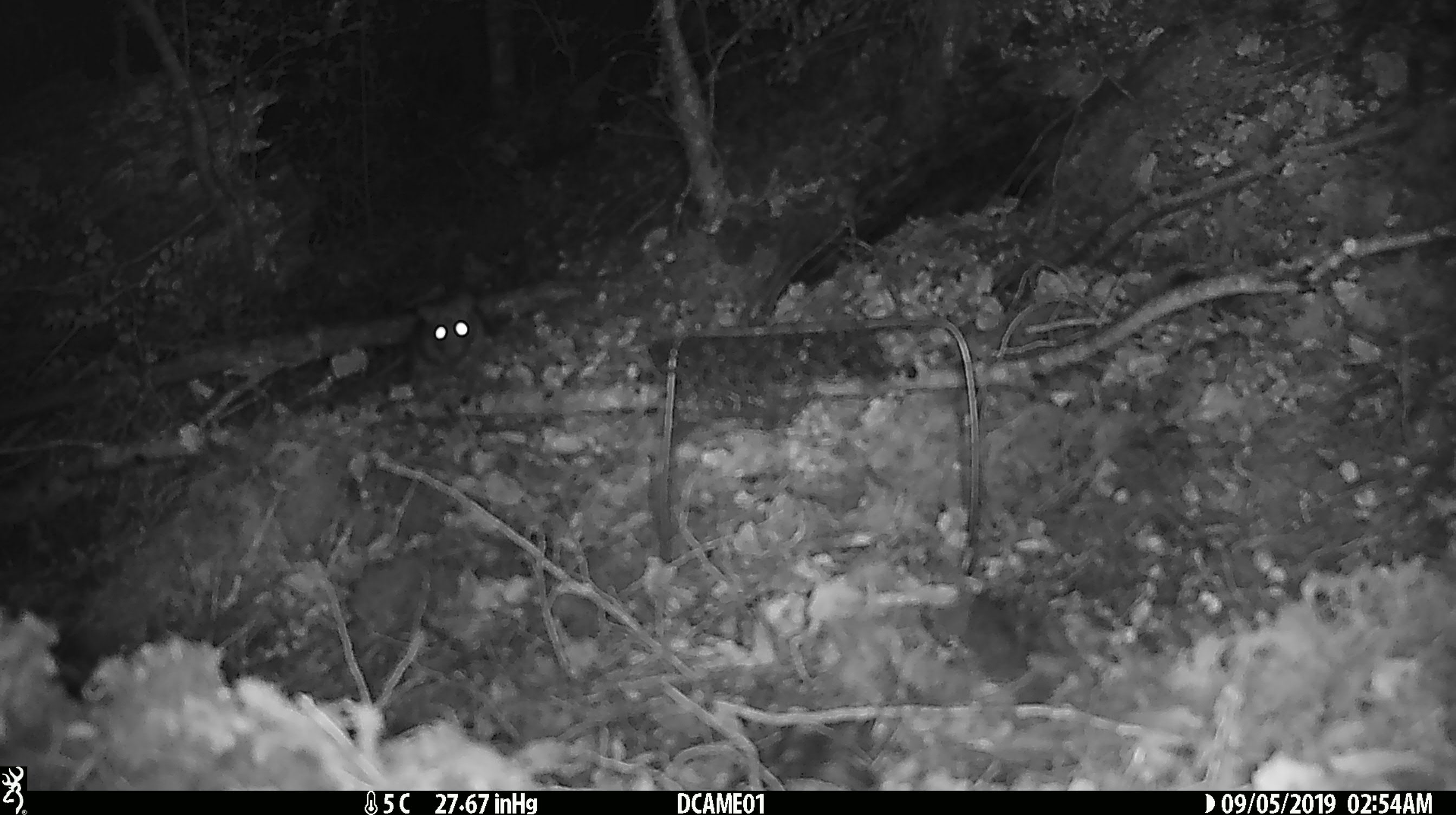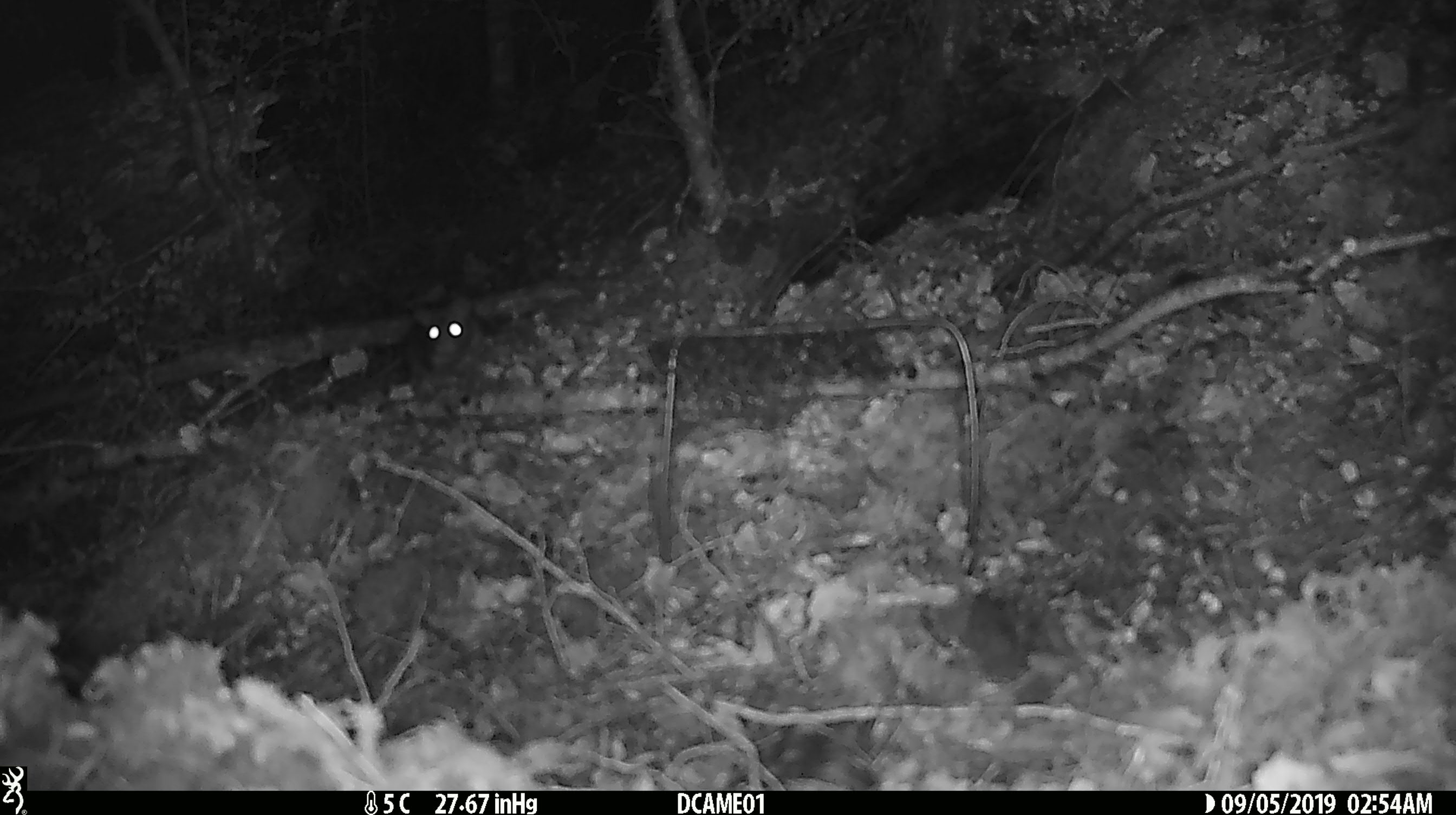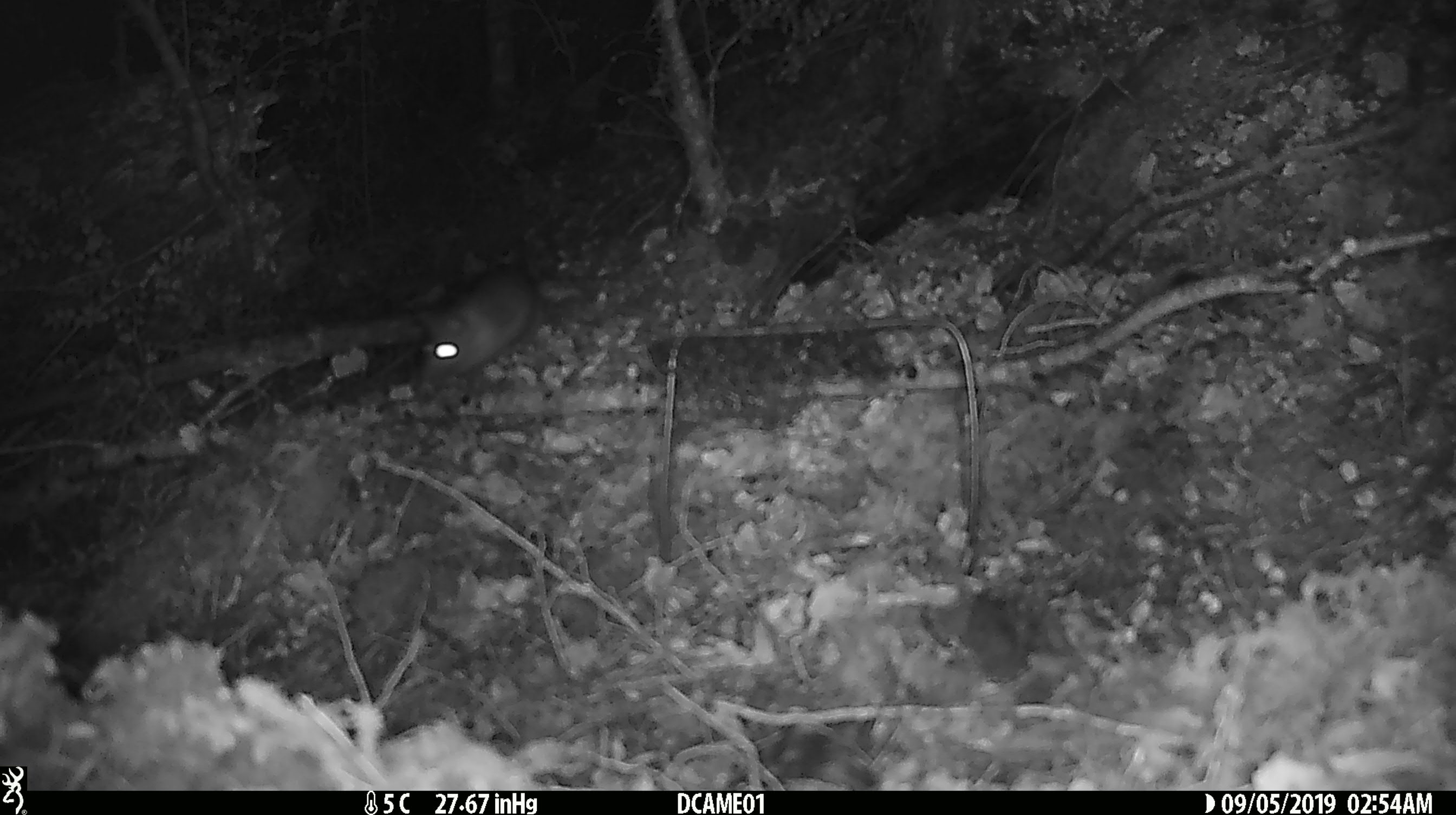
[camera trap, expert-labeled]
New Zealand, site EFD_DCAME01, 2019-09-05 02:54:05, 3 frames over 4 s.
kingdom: Animalia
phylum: Chordata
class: Mammalia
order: Rodentia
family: Muridae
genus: Rattus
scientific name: Rattus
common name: rat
Rat (Rattus).